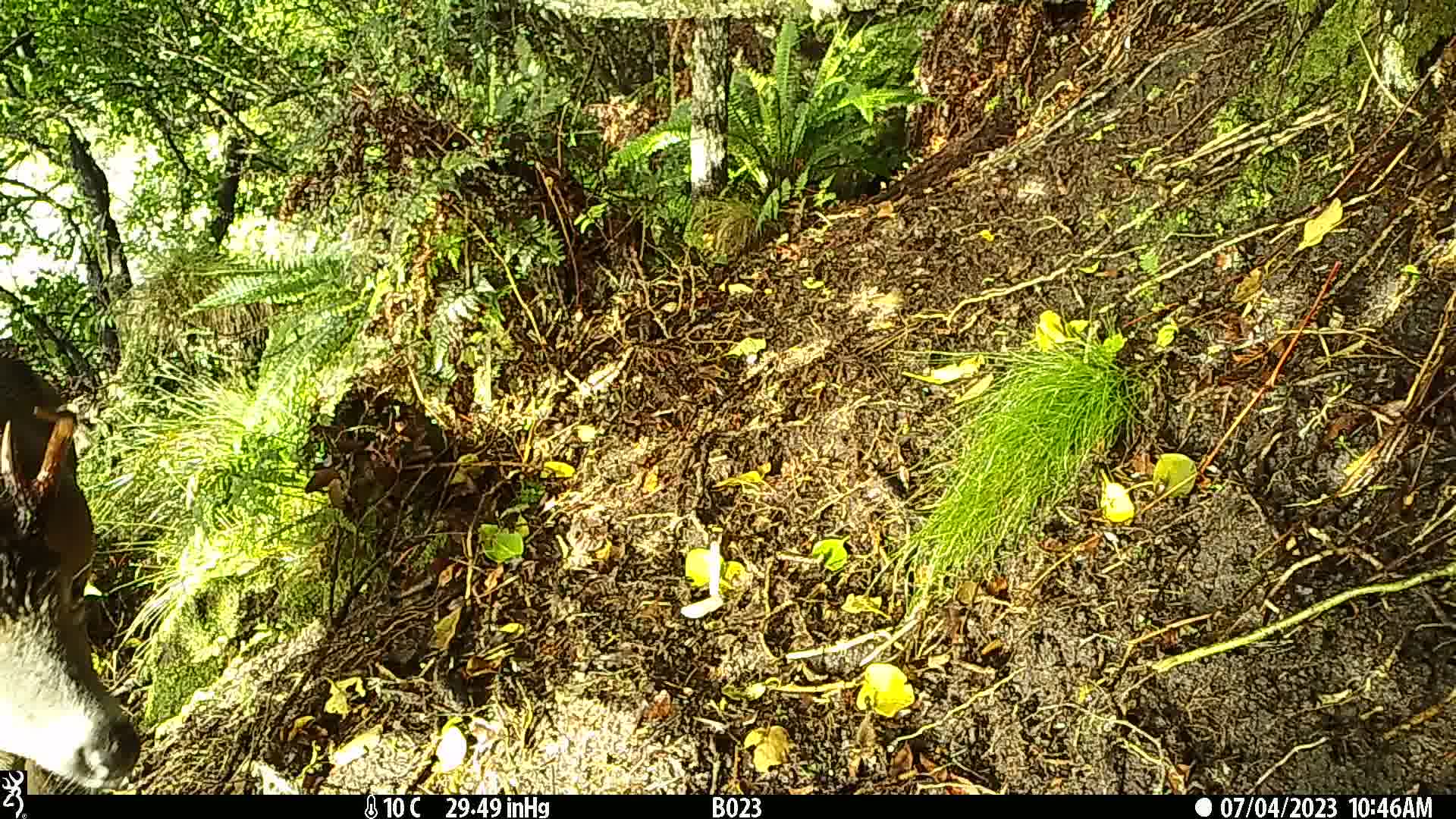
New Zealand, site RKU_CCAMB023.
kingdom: Animalia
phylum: Chordata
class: Mammalia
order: Artiodactyla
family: Cervidae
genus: Odocoileus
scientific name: Odocoileus virginianus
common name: white-tailed deer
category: white tailed deer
White tailed deer (white-tailed deer) (Odocoileus virginianus).